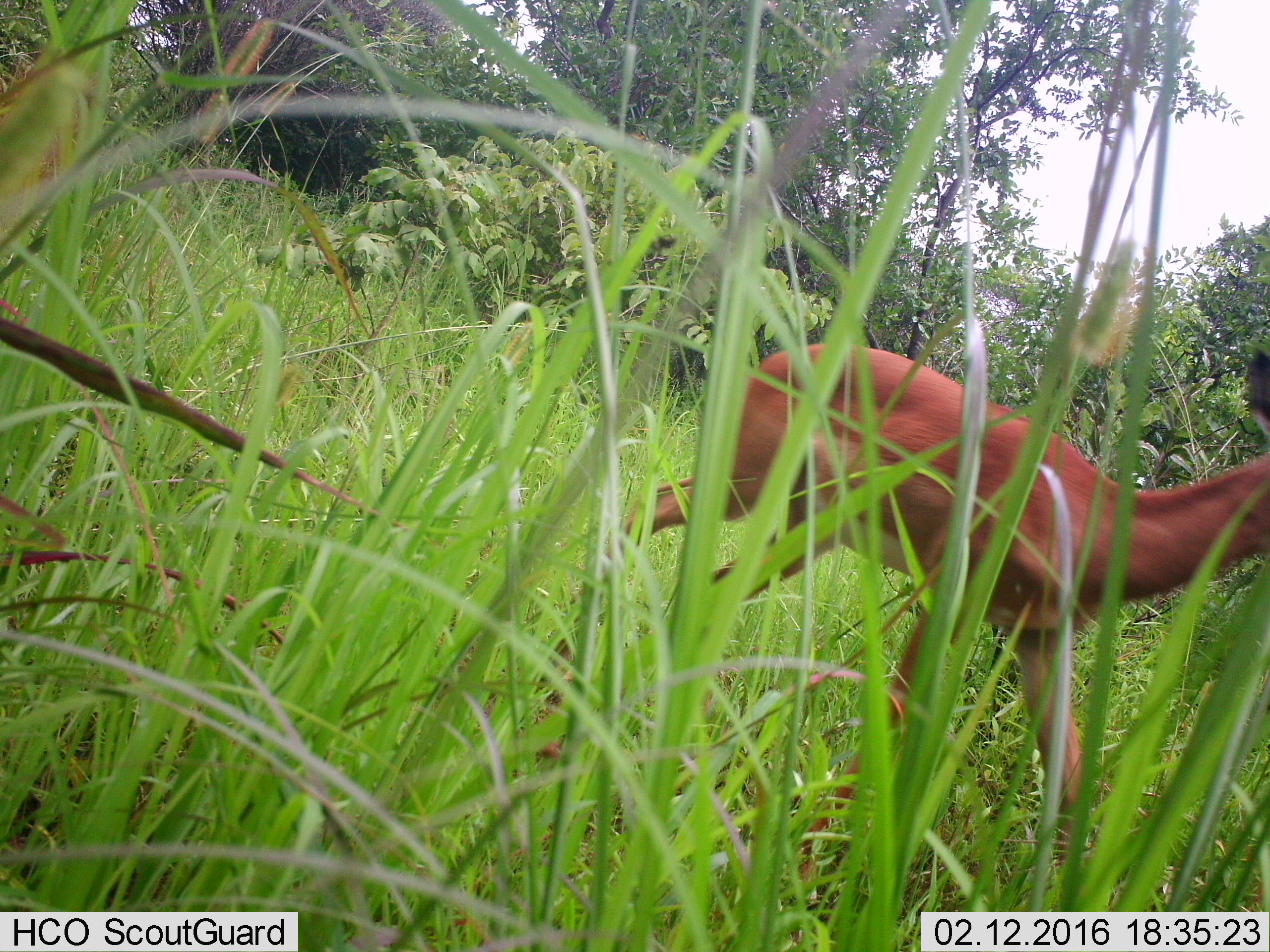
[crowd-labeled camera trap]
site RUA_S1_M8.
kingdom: Animalia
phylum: Chordata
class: Mammalia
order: Artiodactyla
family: Bovidae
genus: Aepyceros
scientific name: Aepyceros melampus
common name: impala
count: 1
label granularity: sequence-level